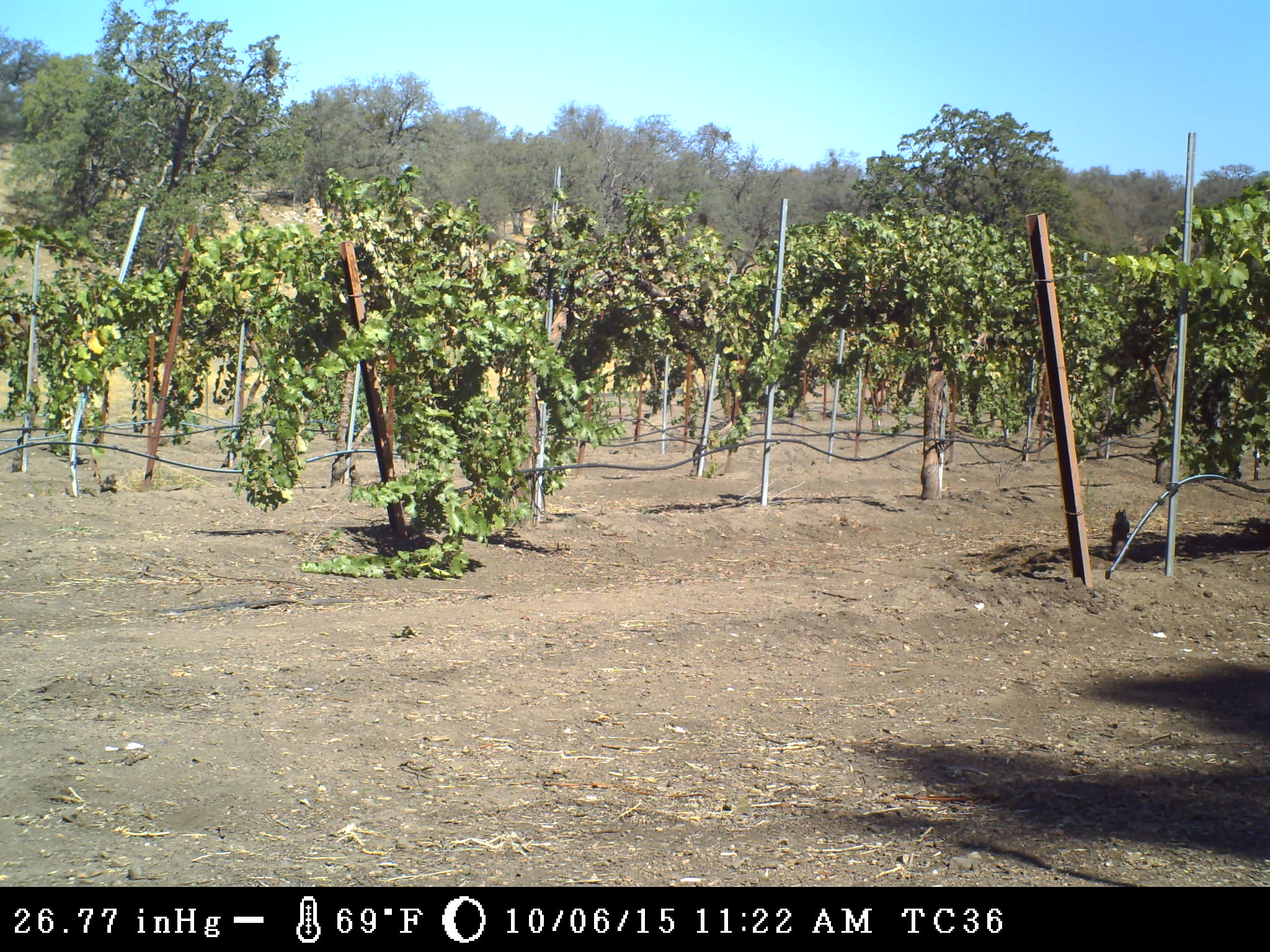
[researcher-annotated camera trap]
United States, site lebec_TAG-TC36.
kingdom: Animalia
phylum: Chordata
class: Mammalia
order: Rodentia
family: Sciuridae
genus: Otospermophilus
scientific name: Otospermophilus beecheyi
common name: california ground squirrel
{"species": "Otospermophilus beecheyi (california ground squirrel)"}